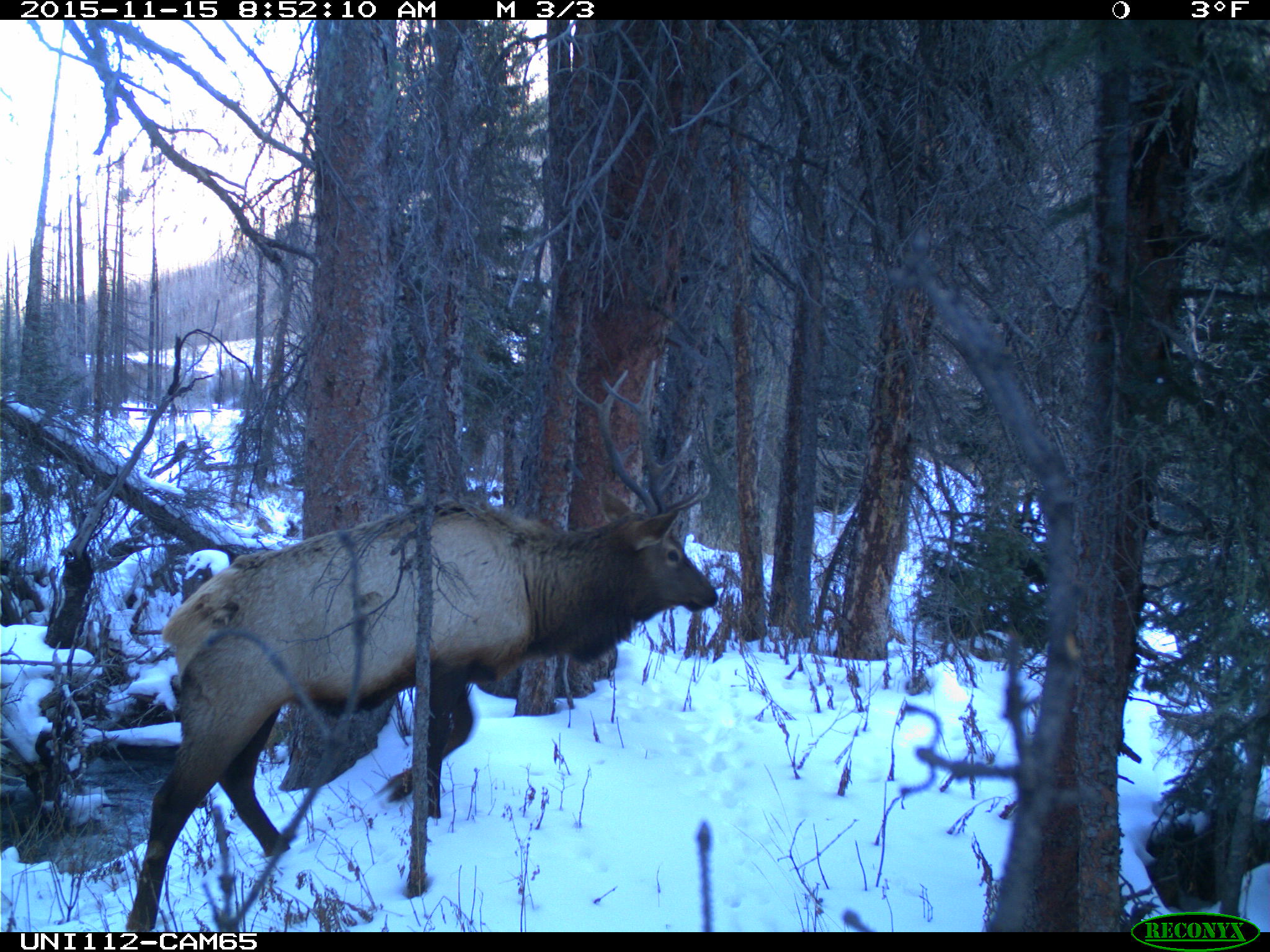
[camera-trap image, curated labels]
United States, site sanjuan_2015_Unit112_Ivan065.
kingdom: Animalia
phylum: Chordata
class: Mammalia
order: Artiodactyla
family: Cervidae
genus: Cervus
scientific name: Cervus elaphus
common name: red deer